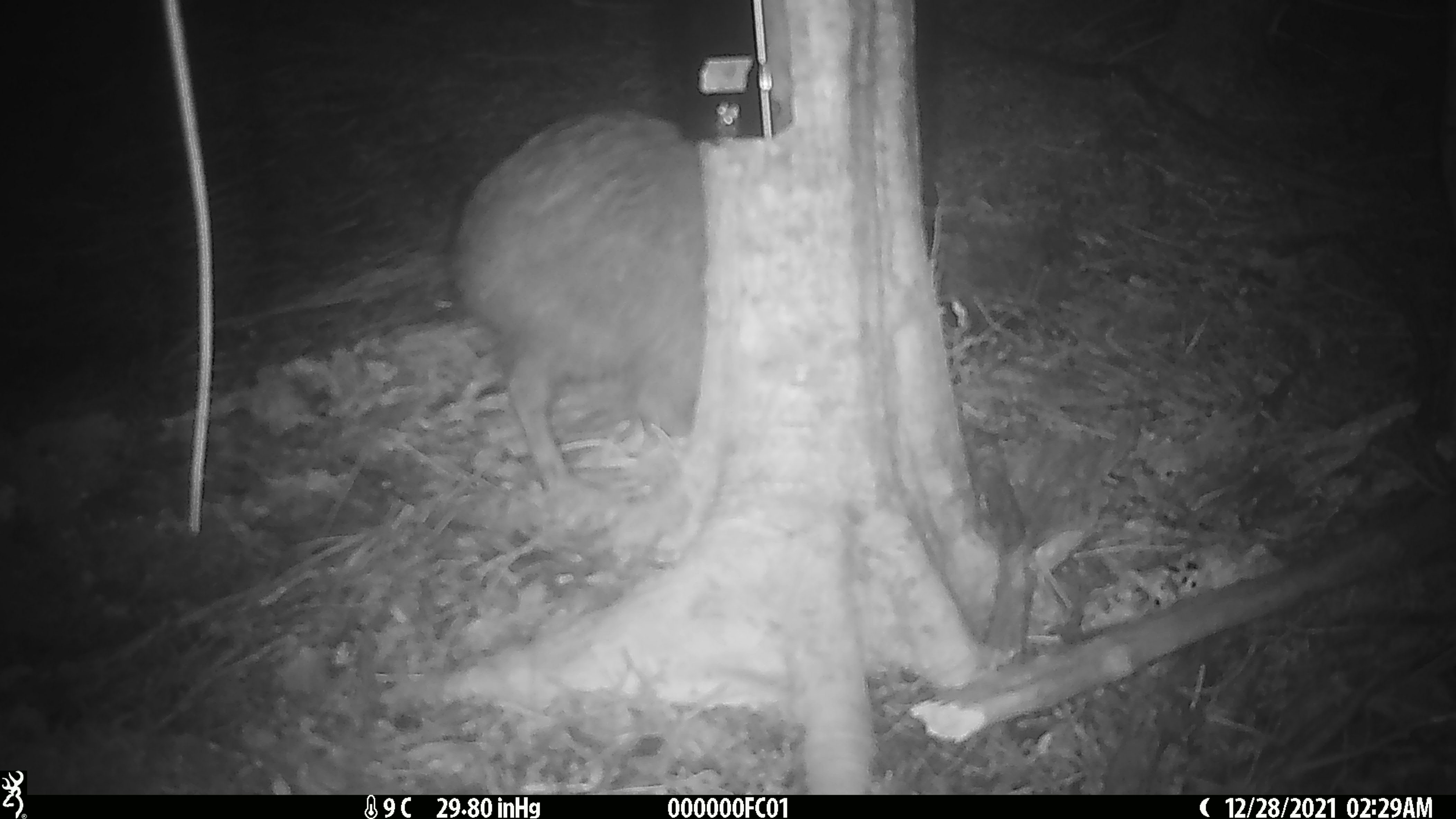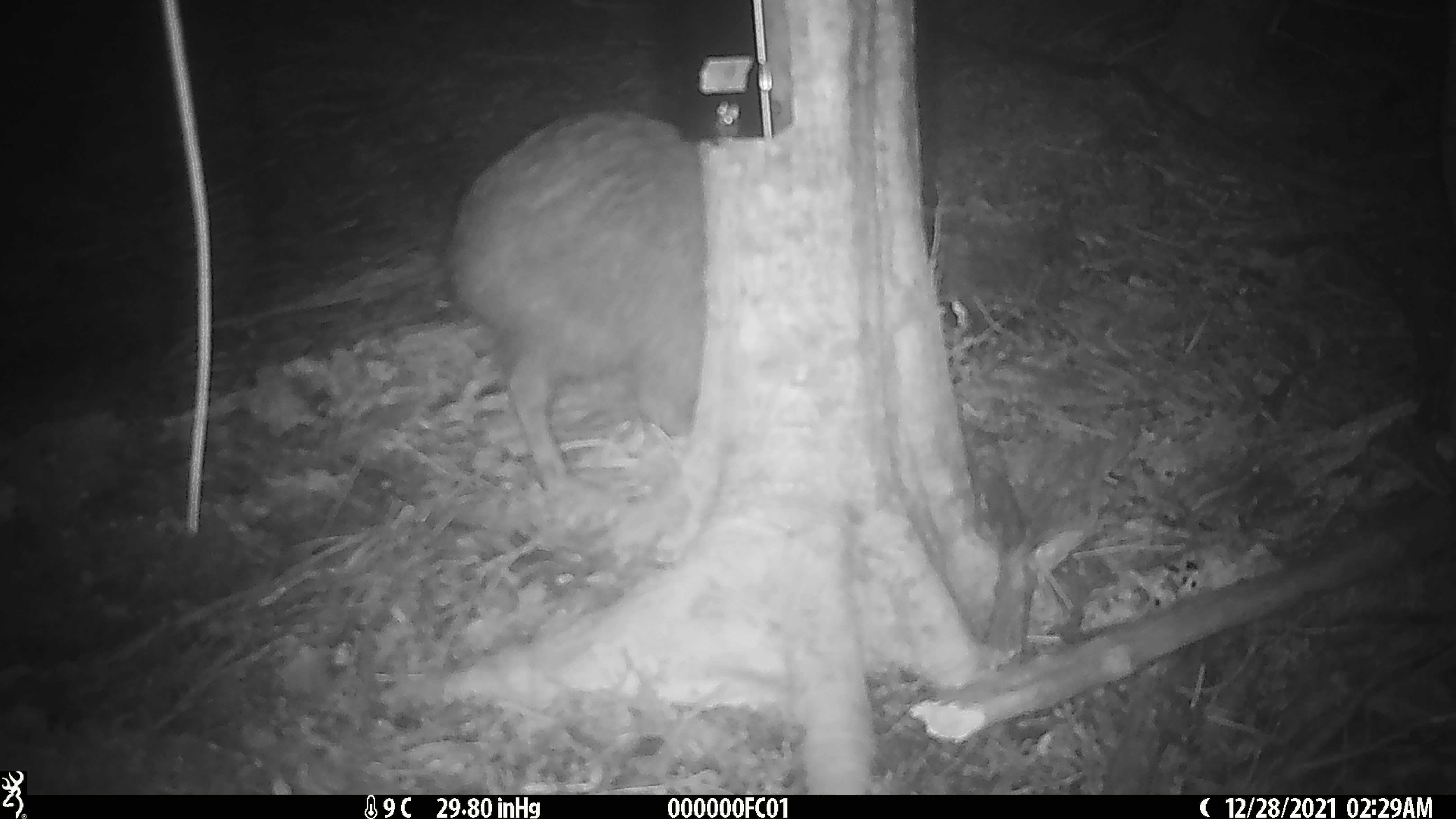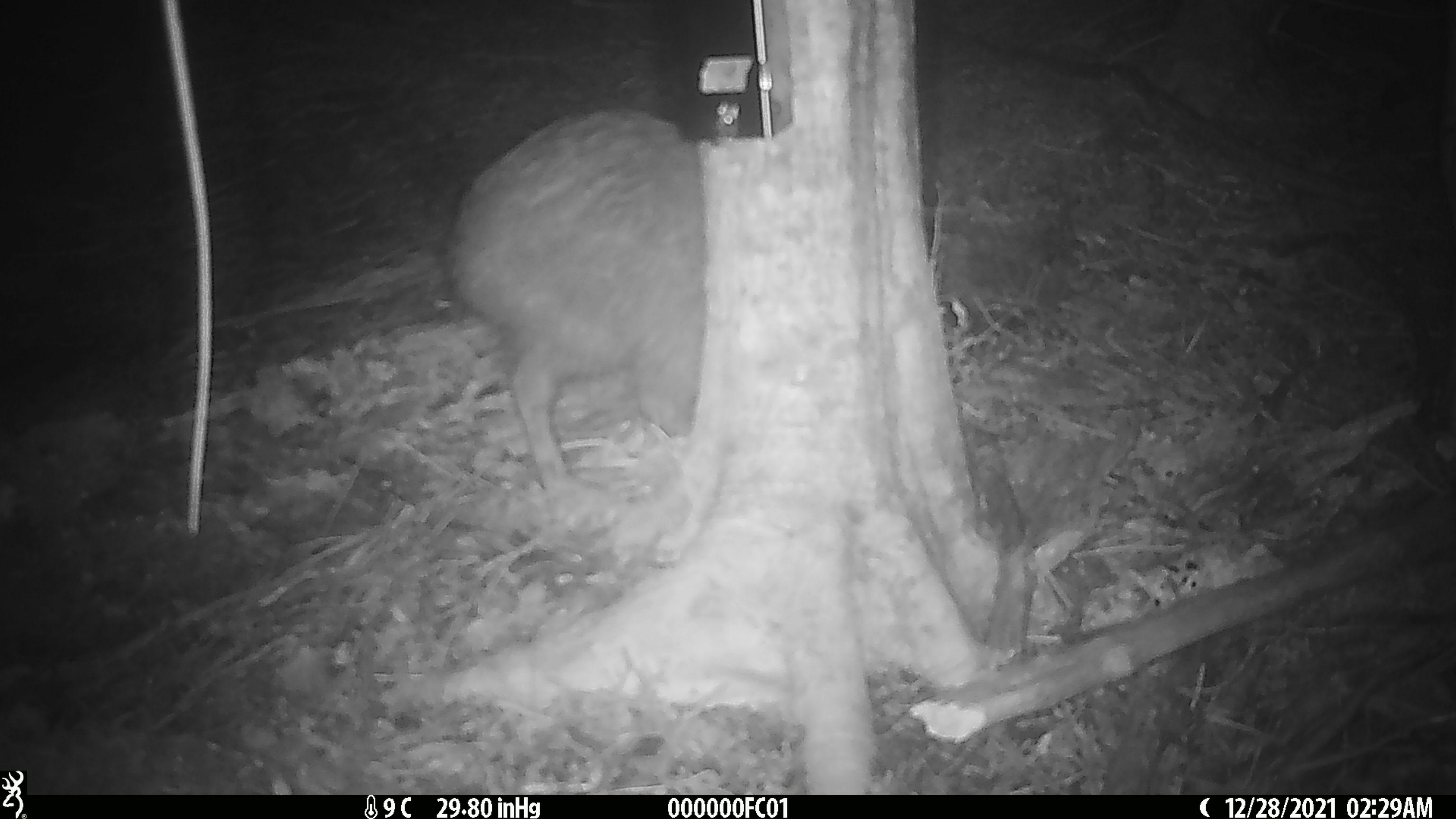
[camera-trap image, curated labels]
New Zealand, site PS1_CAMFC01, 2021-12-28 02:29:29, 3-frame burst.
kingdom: Animalia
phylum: Chordata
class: Aves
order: Apterygiformes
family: Apterygidae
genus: Apteryx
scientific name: Apteryx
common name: kiwi